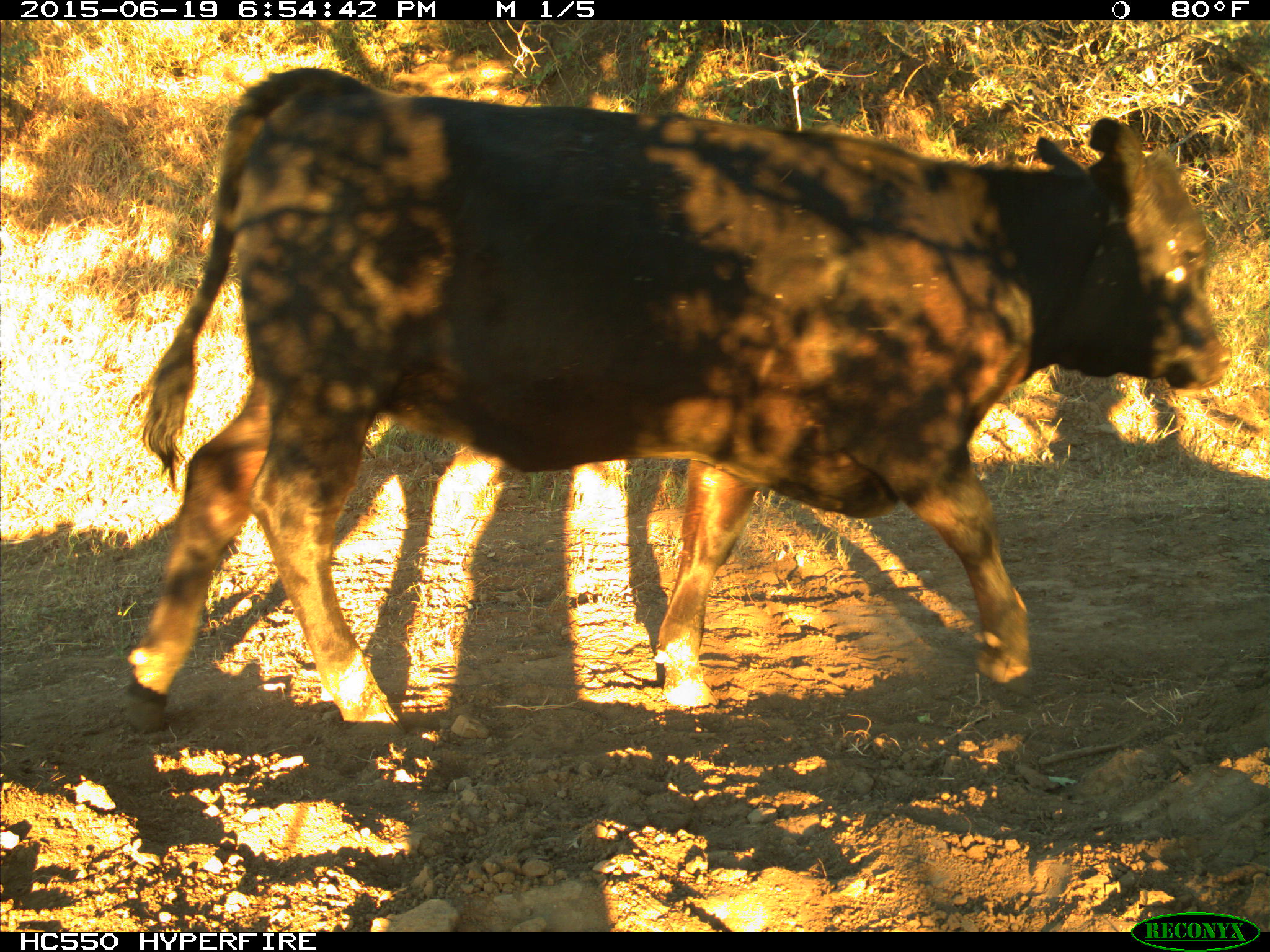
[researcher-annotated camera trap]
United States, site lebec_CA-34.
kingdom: Animalia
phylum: Chordata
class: Mammalia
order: Artiodactyla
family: Bovidae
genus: Bos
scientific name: Bos taurus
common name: domestic cow